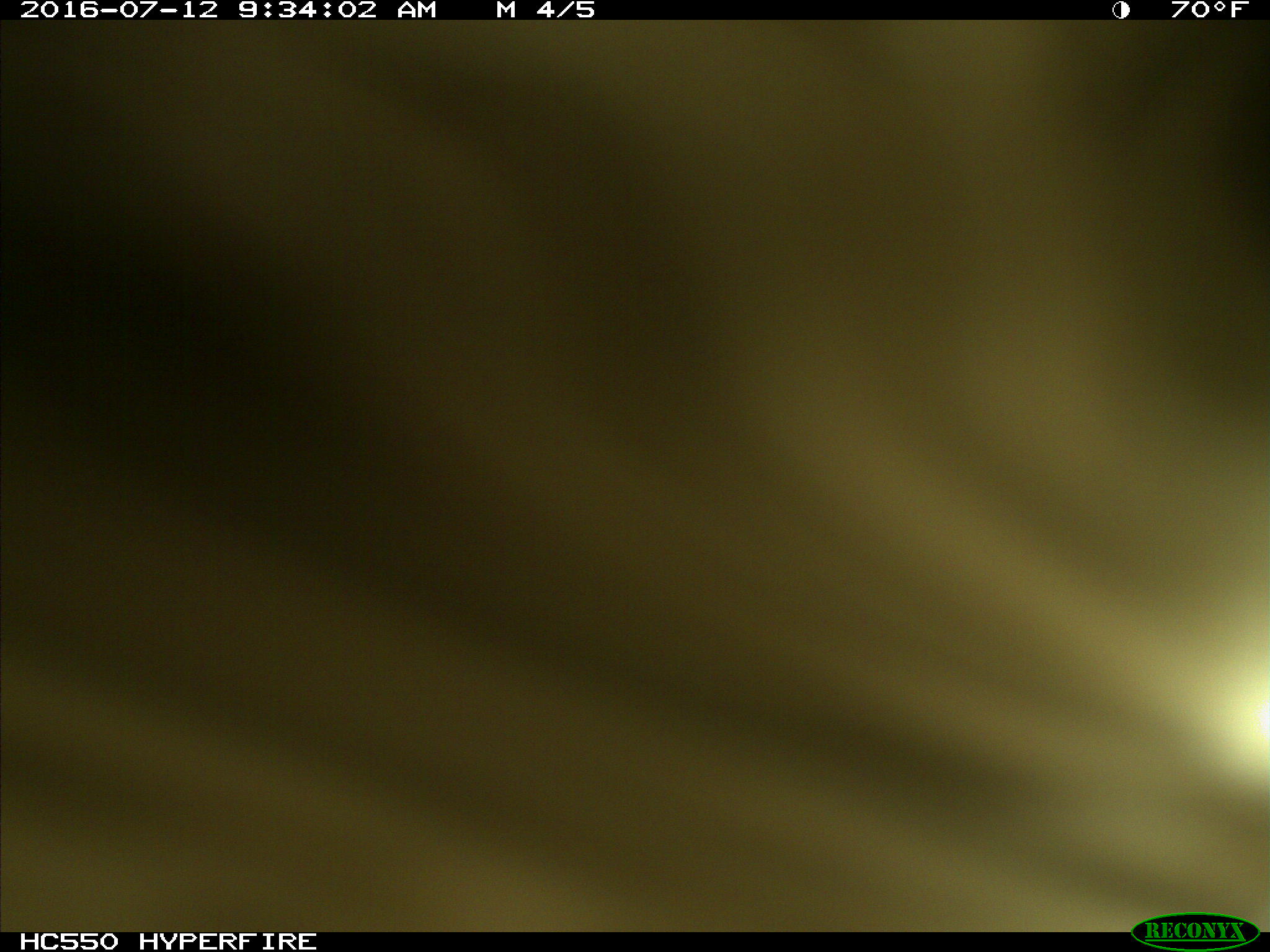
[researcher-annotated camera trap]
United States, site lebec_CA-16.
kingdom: Animalia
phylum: Chordata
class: Mammalia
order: Artiodactyla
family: Bovidae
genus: Bos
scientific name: Bos taurus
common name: domestic cow